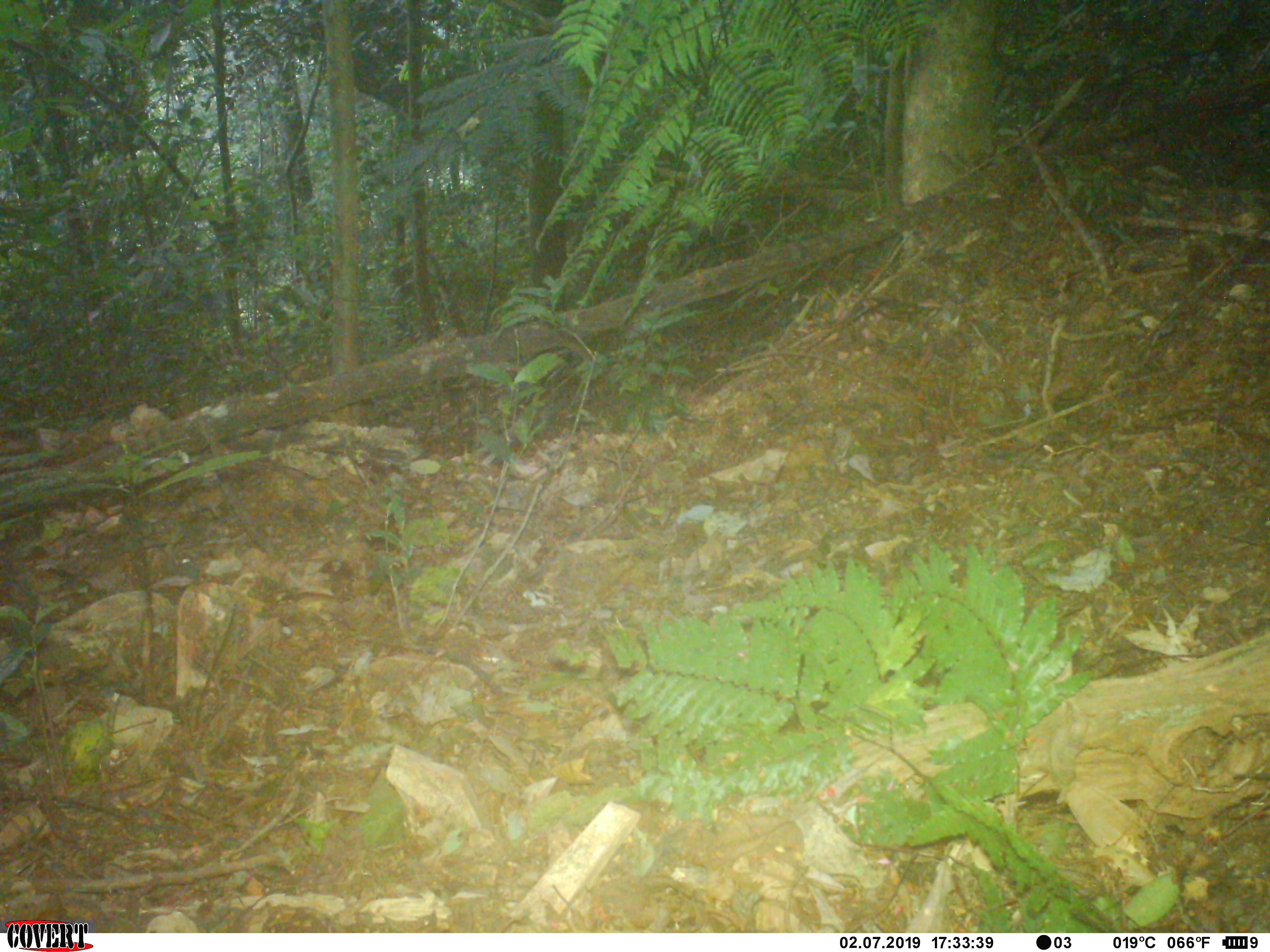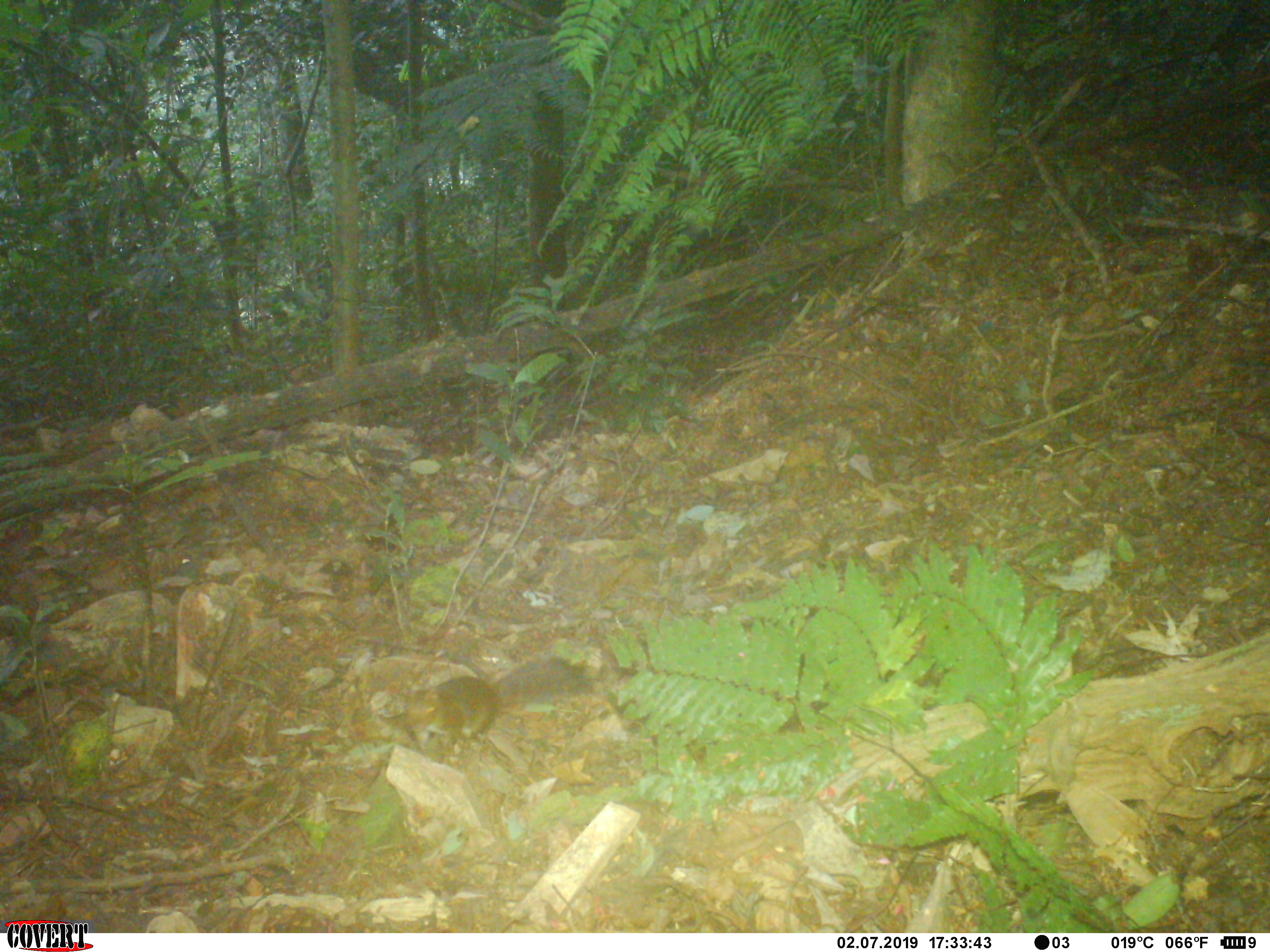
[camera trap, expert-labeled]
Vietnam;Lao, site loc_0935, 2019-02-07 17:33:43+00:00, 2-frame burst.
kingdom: Animalia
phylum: Chordata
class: Mammalia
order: Rodentia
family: Sciuridae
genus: Dremomys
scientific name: Dremomys rufigenis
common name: red-cheeked squirrel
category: red cheeked squirrel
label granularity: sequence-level